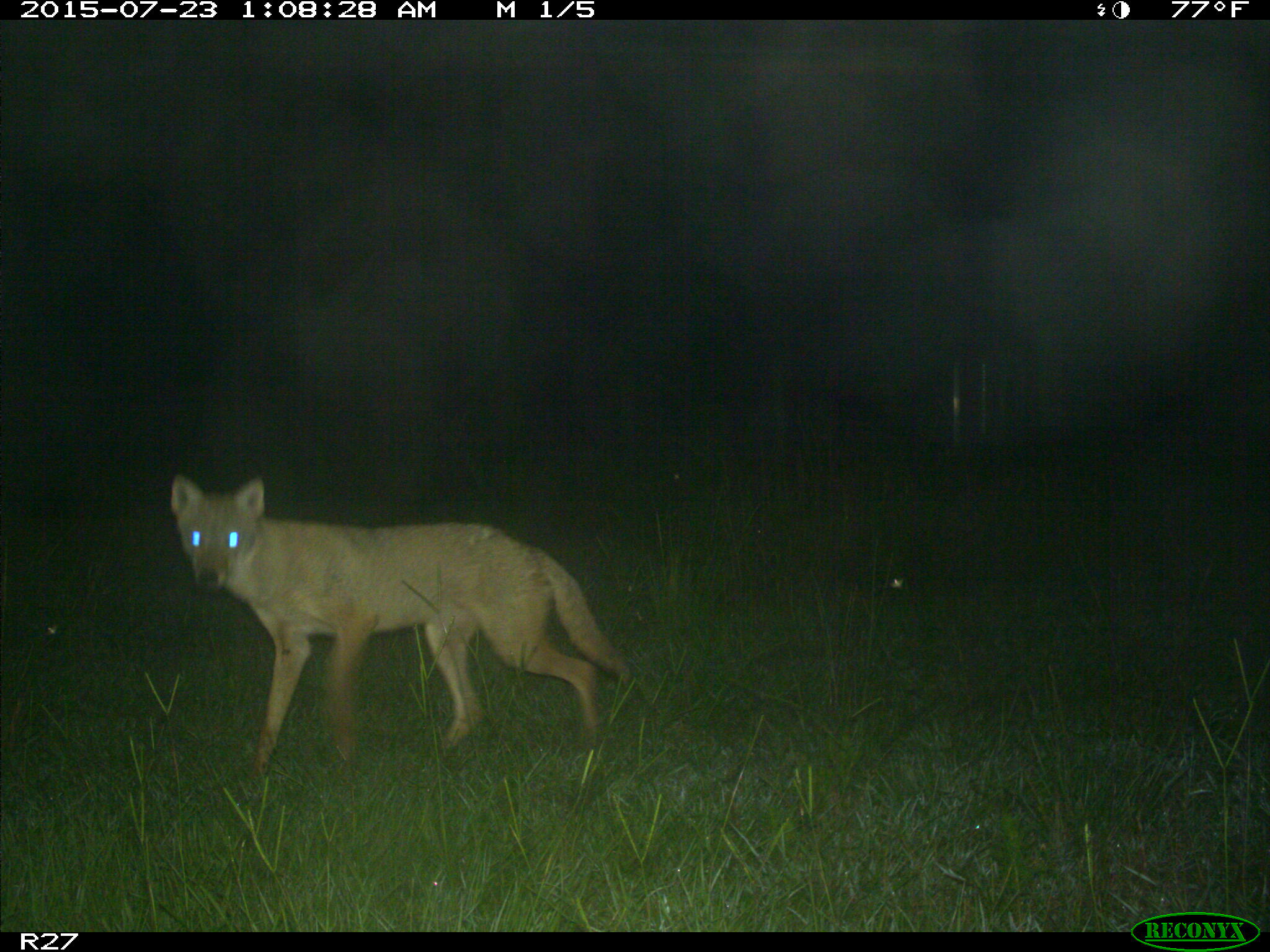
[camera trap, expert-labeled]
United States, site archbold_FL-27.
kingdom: Animalia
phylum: Chordata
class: Mammalia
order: Carnivora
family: Canidae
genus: Canis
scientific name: Canis latrans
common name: coyote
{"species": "Canis latrans (coyote)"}